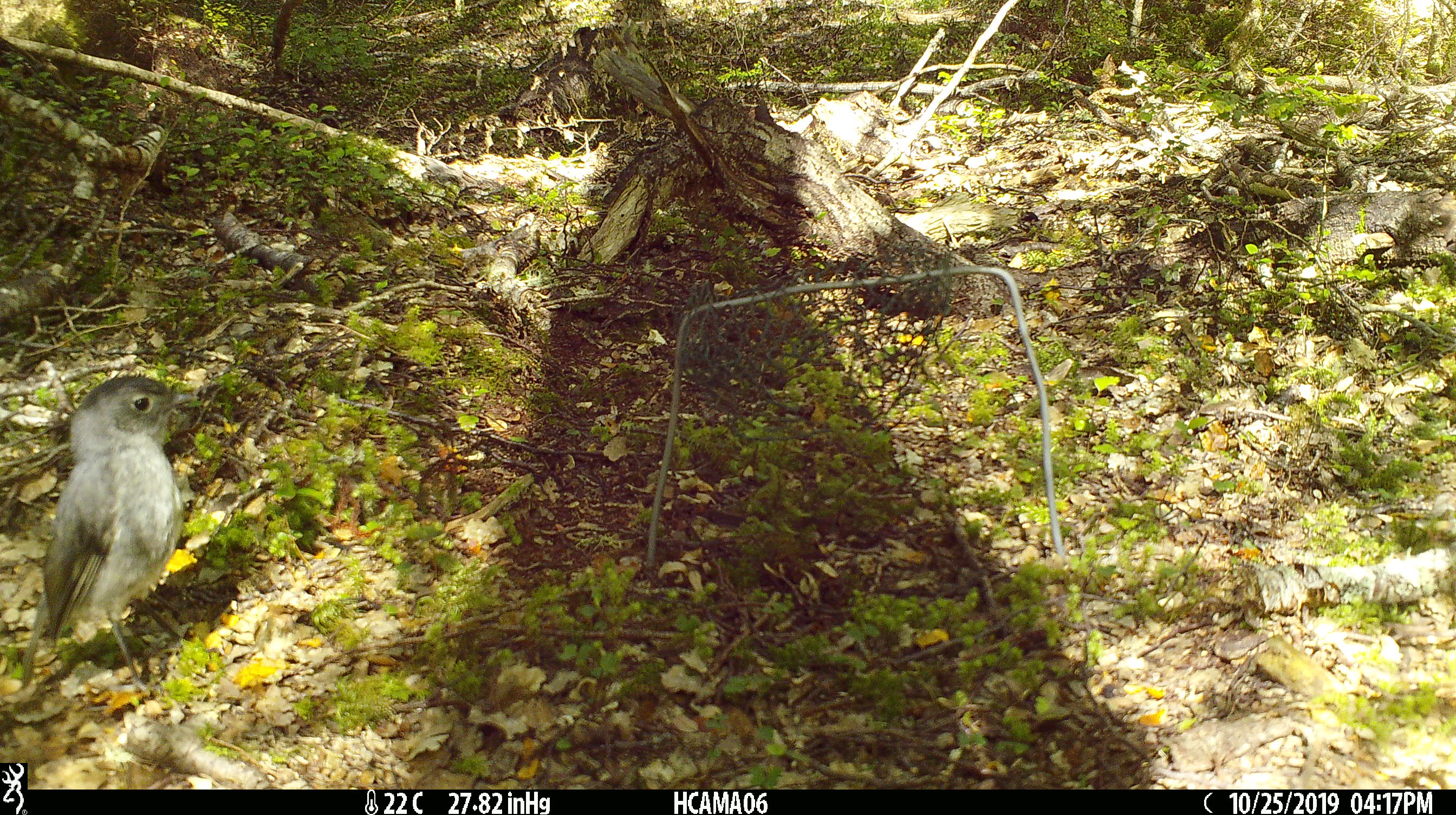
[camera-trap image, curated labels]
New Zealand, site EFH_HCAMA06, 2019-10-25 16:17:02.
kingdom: Animalia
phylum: Chordata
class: Aves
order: Passeriformes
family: Petroicidae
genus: Petroica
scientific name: Petroica australis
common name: new zealand robin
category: robin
Robin (new zealand robin) (Petroica australis).